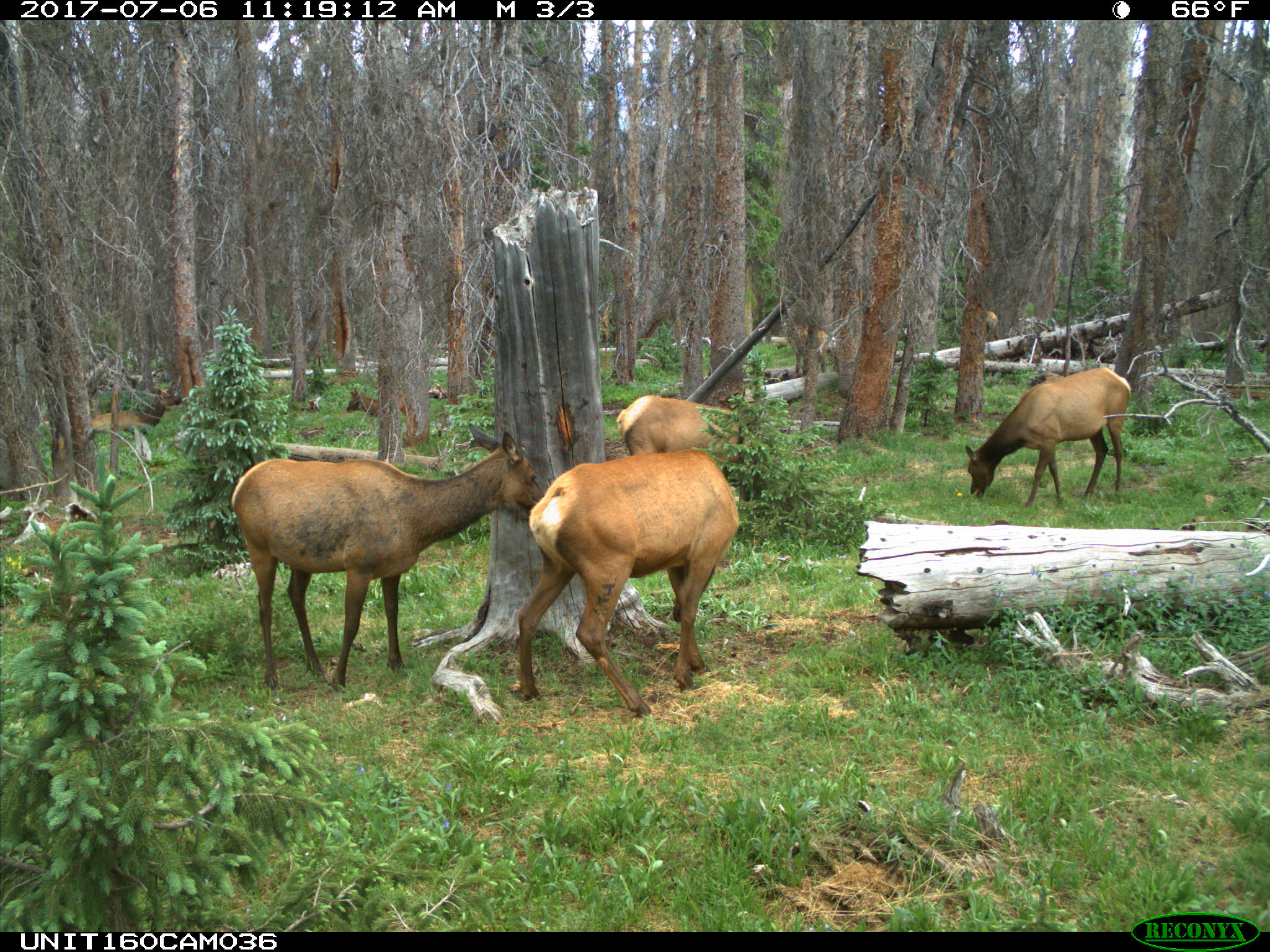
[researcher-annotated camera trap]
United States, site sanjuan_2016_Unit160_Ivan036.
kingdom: Animalia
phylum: Chordata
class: Mammalia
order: Artiodactyla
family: Cervidae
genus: Cervus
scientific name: Cervus elaphus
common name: red deer